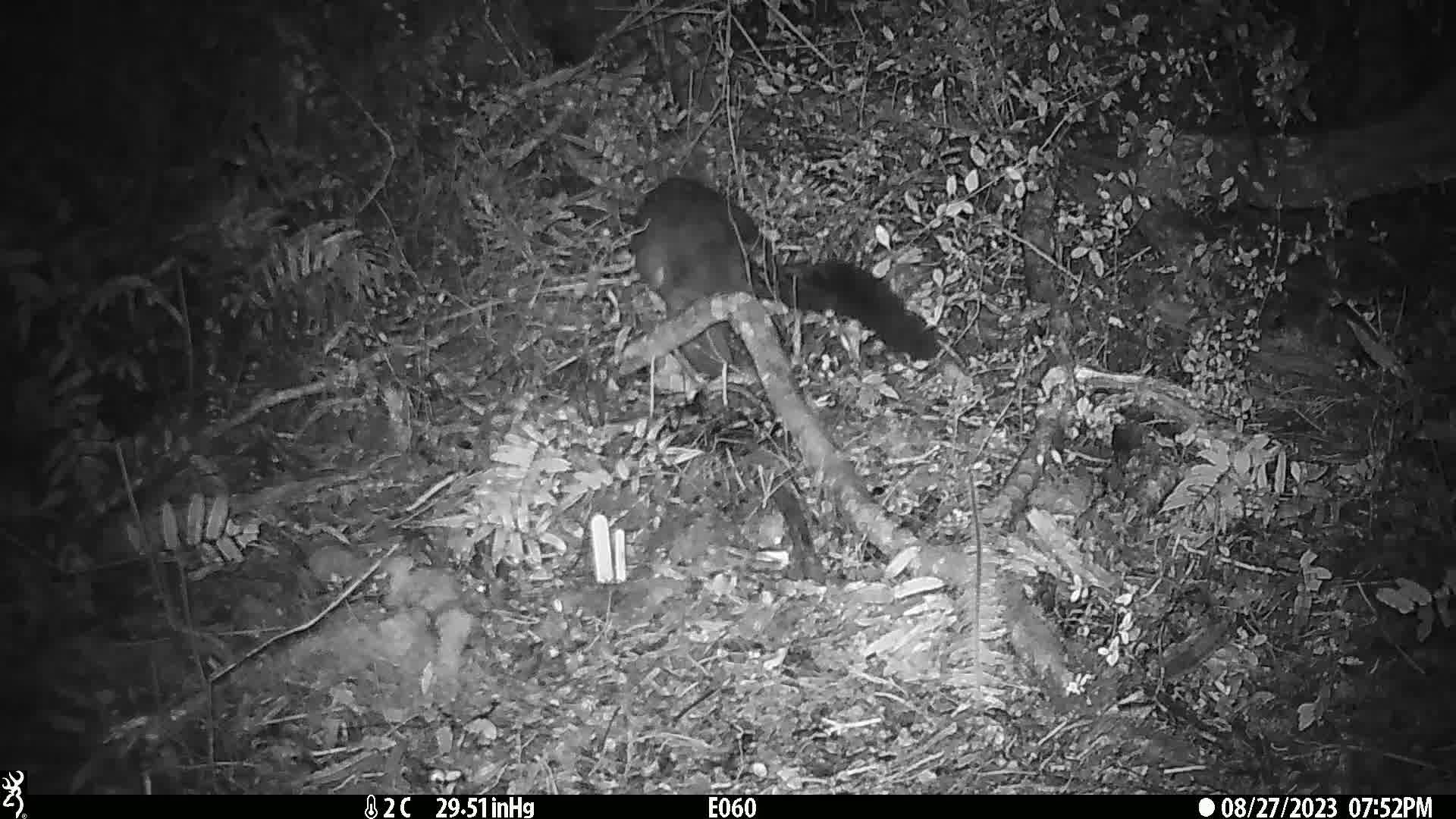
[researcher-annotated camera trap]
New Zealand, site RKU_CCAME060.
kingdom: Animalia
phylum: Chordata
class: Mammalia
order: Diprotodontia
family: Phalangeridae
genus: Trichosurus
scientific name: Trichosurus vulpecula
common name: common brushtail possum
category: possum